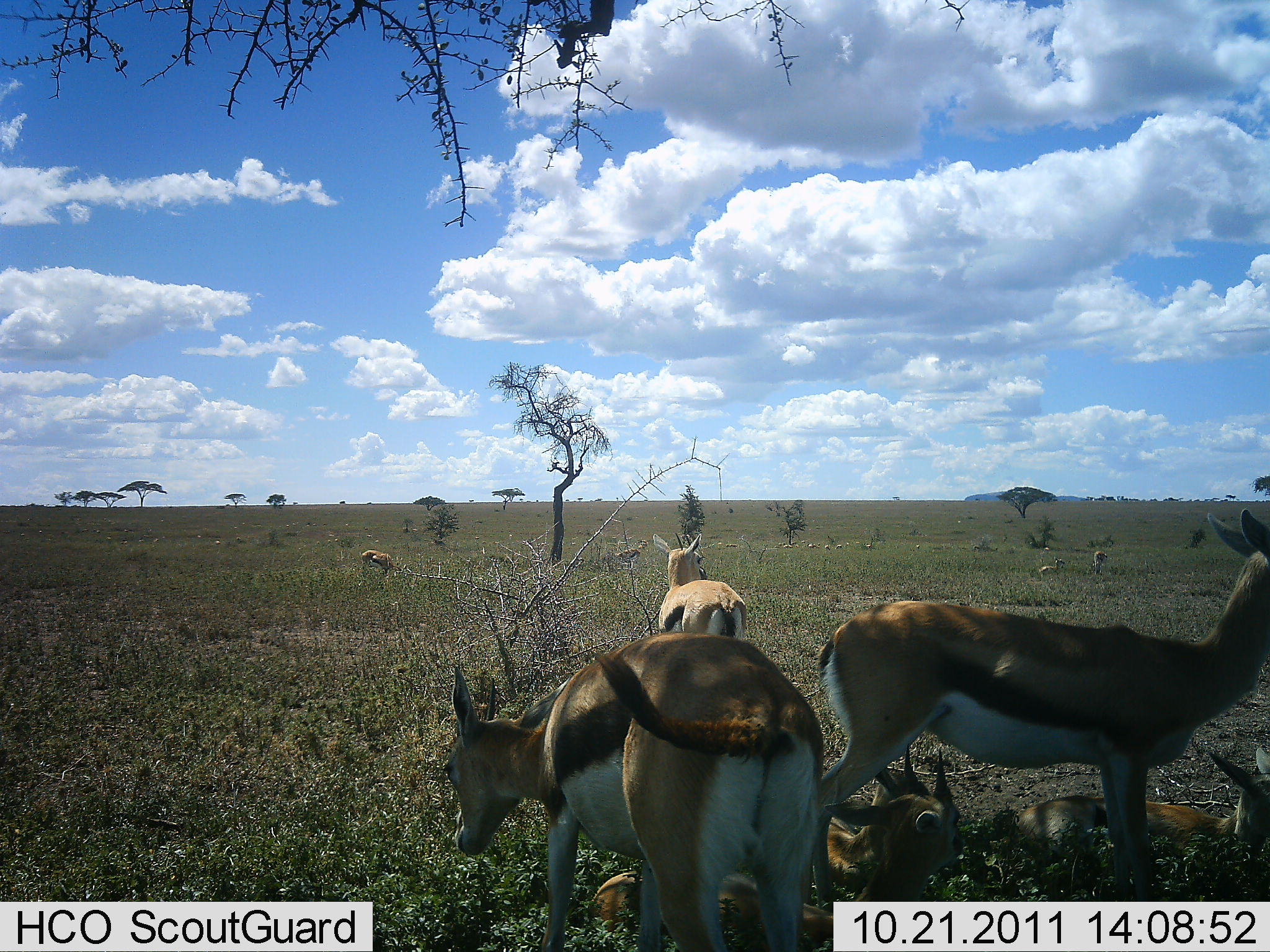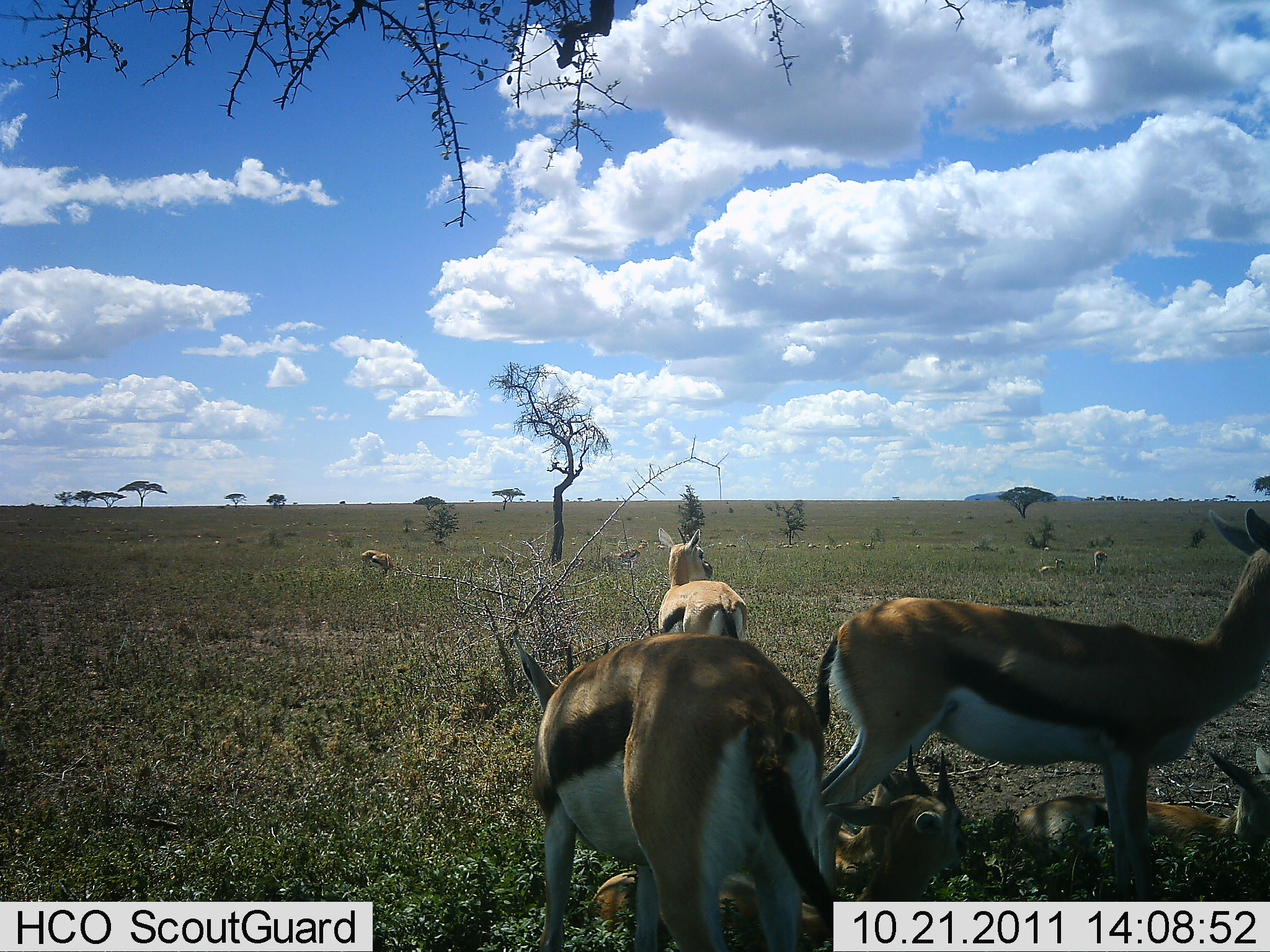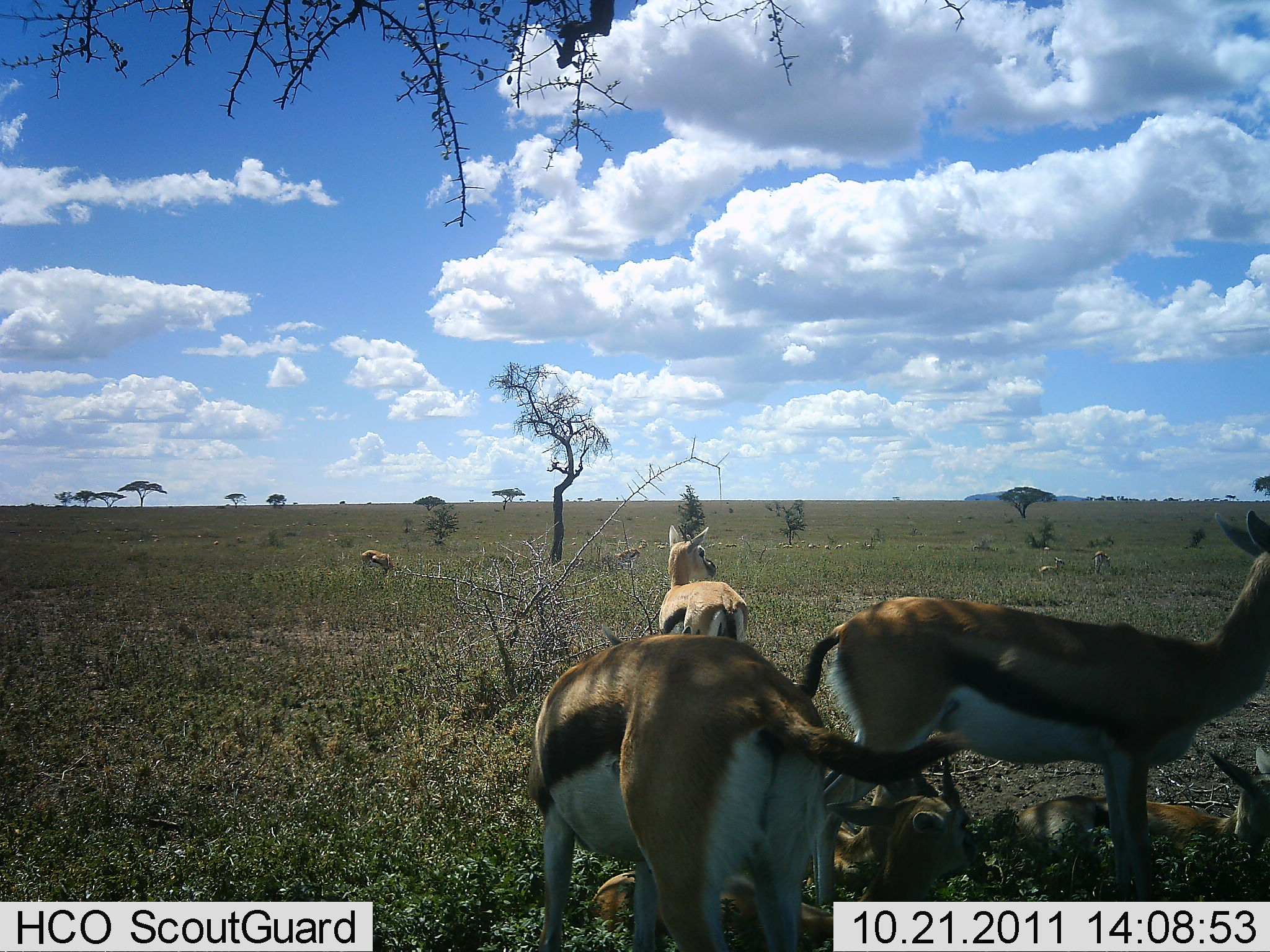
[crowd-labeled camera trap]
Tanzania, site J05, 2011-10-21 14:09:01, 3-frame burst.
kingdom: Animalia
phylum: Chordata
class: Mammalia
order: Artiodactyla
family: Bovidae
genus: Eudorcas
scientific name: Eudorcas thomsonii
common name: thomson's gazelle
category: gazellethomsons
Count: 8.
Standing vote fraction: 100%.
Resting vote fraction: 67%.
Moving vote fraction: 8%.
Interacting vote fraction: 0%.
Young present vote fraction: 25%.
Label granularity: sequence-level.